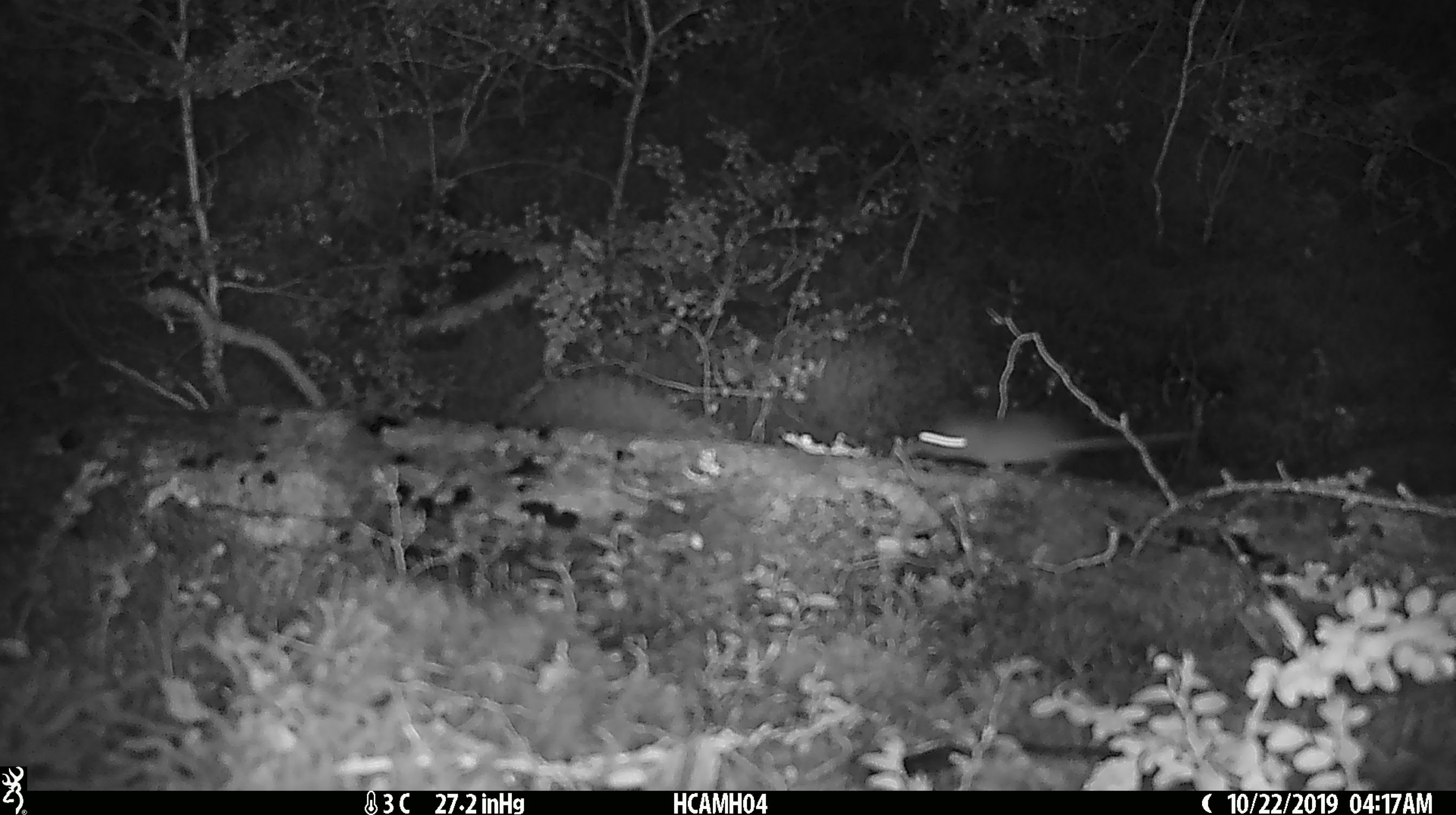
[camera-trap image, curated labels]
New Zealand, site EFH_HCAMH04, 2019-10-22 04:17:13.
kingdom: Animalia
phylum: Chordata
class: Mammalia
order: Rodentia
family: Muridae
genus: Mus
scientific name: Mus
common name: mouse